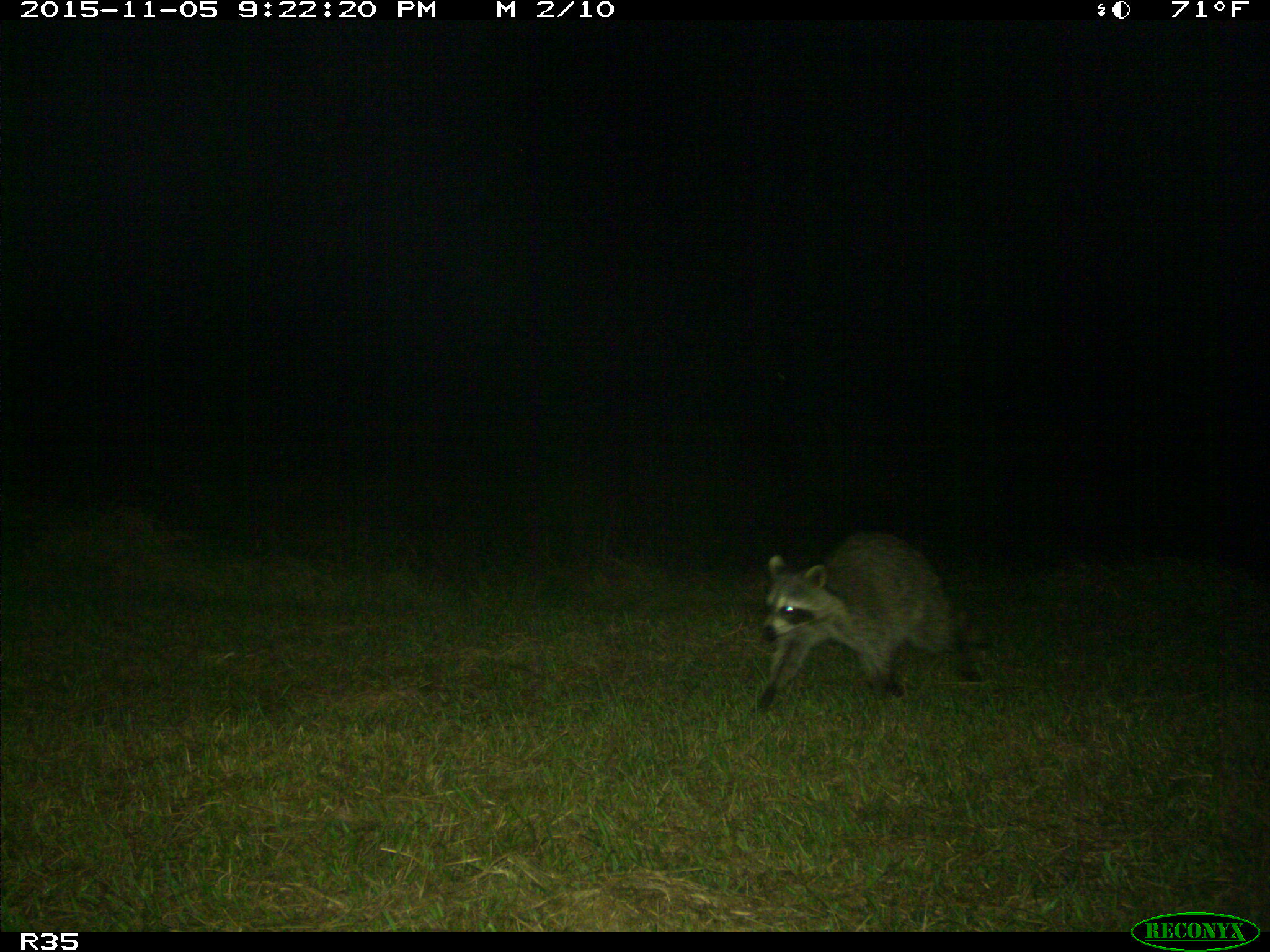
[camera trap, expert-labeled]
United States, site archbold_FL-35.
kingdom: Animalia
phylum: Chordata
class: Mammalia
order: Carnivora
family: Procyonidae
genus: Procyon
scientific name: Procyon lotor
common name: common raccoon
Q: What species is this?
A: Procyon lotor (common raccoon).